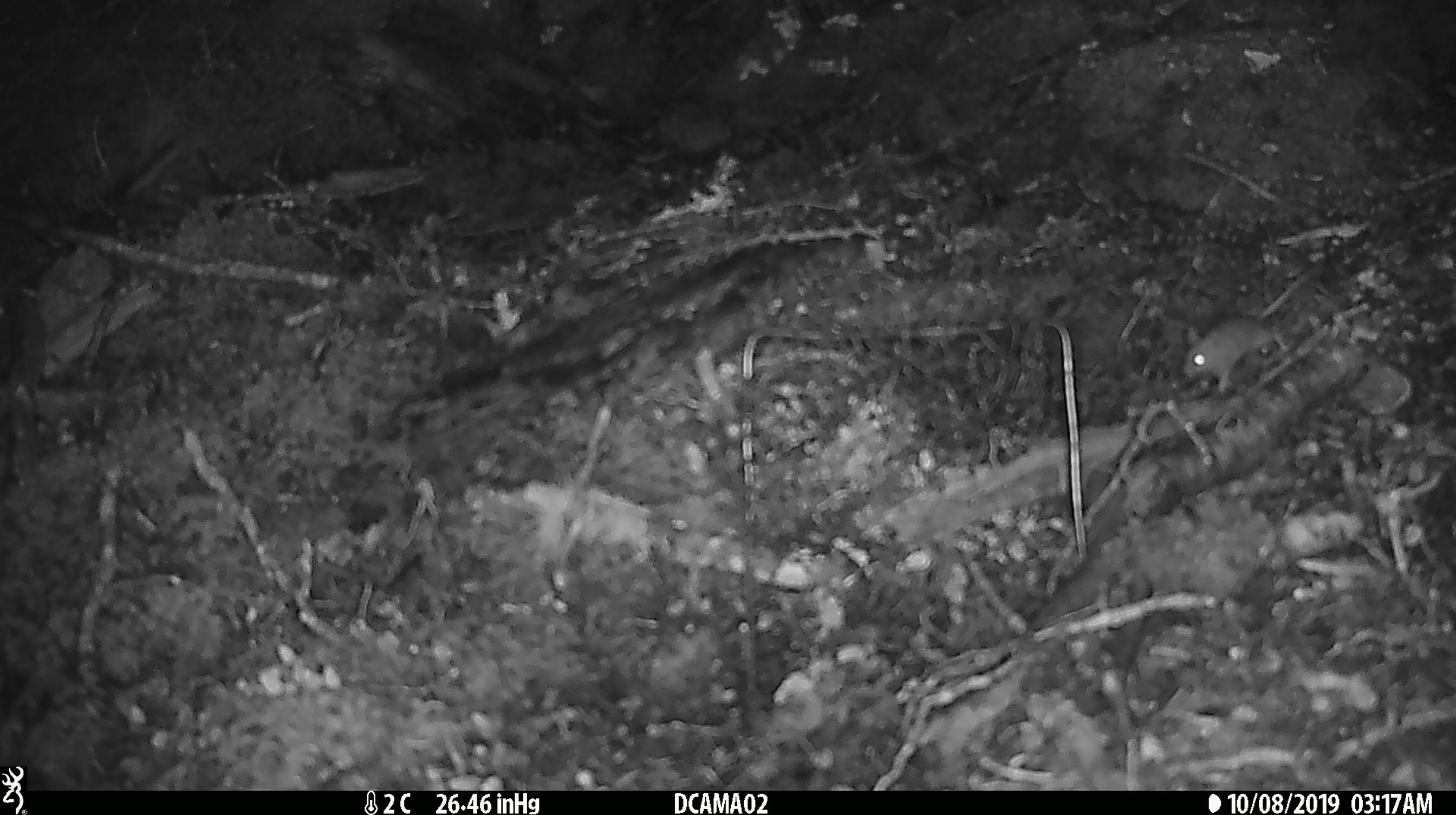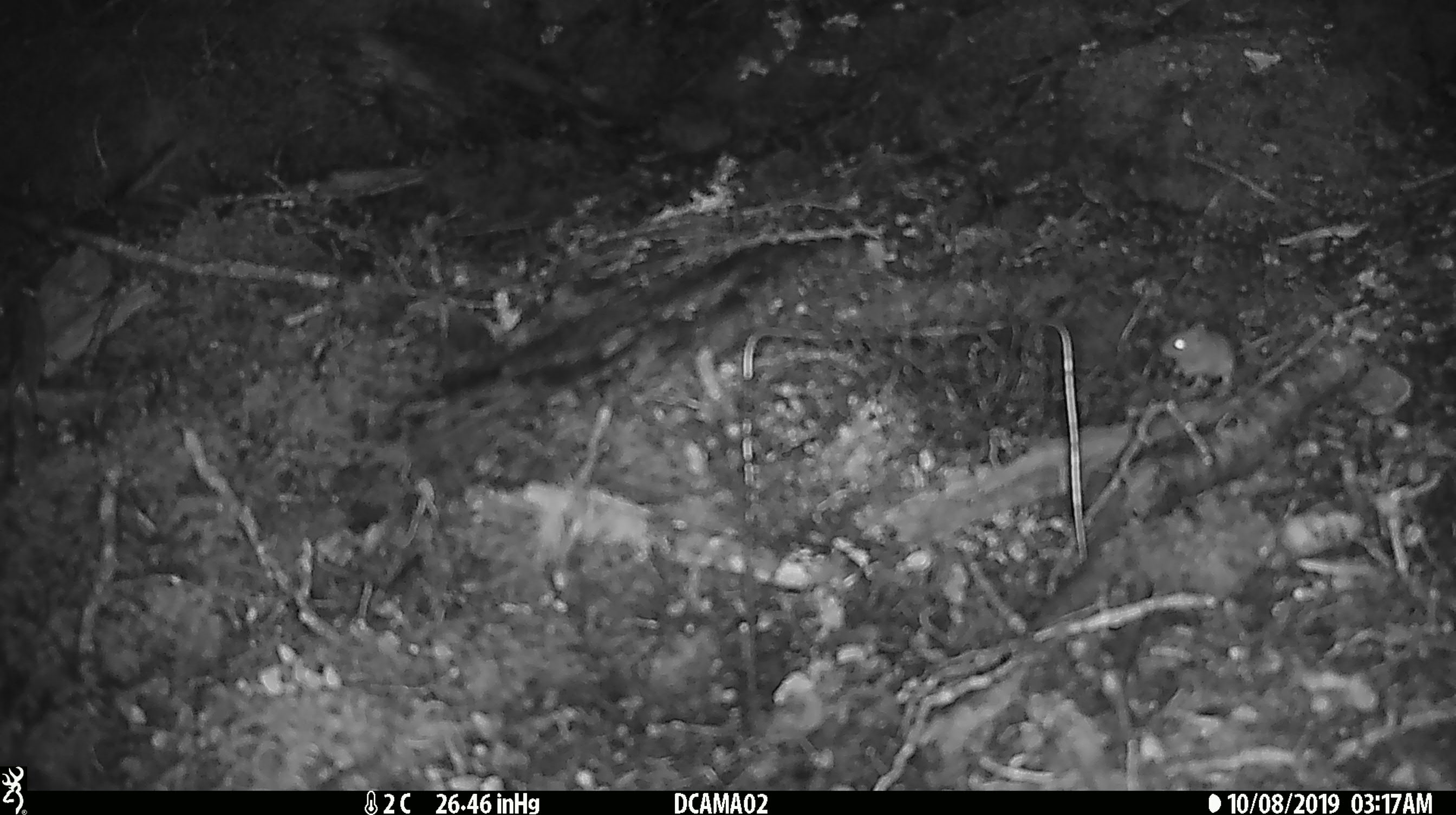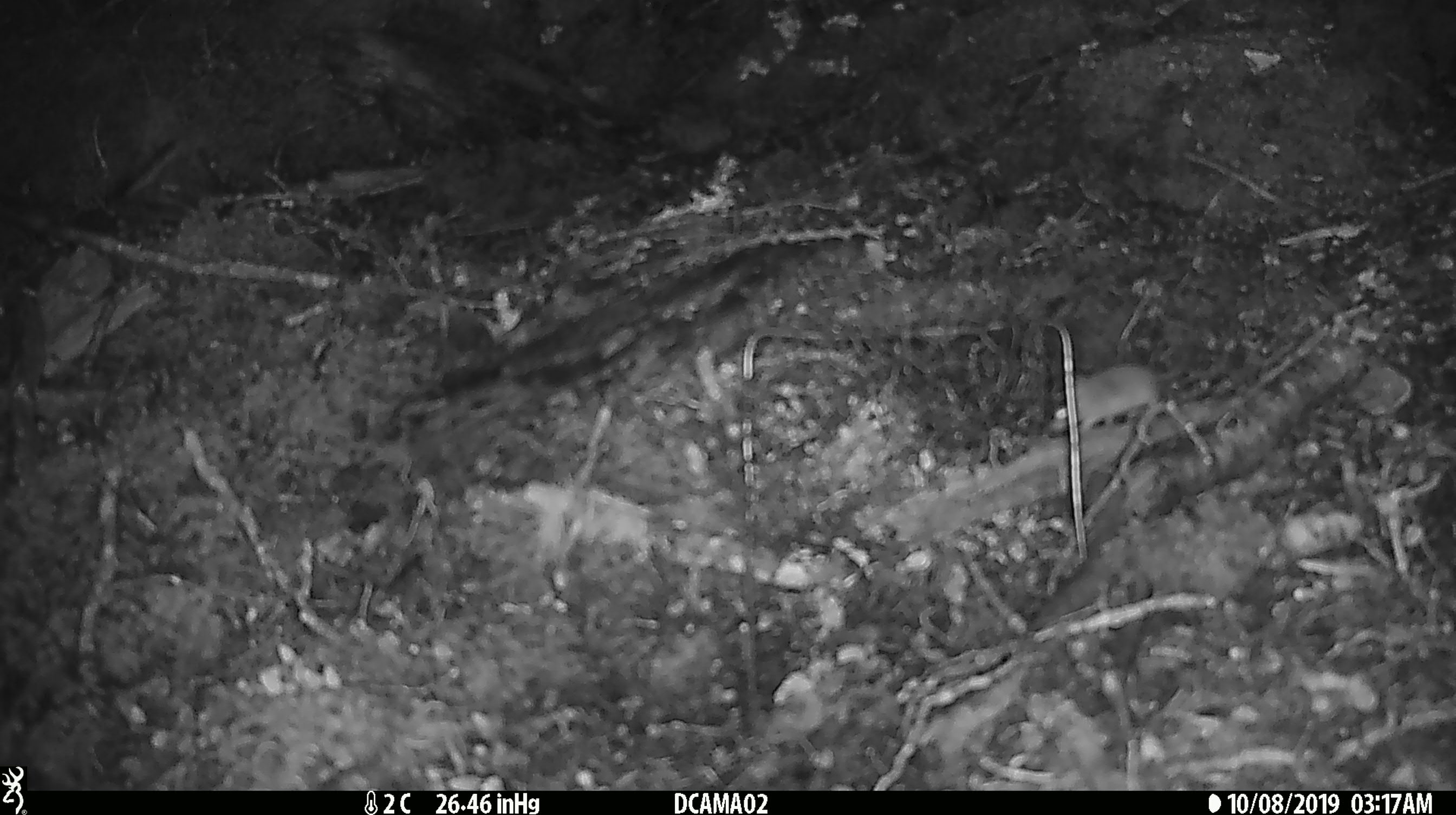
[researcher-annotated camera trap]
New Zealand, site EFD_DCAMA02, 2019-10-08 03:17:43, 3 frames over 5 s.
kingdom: Animalia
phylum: Chordata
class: Mammalia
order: Rodentia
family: Muridae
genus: Mus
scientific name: Mus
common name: mouse